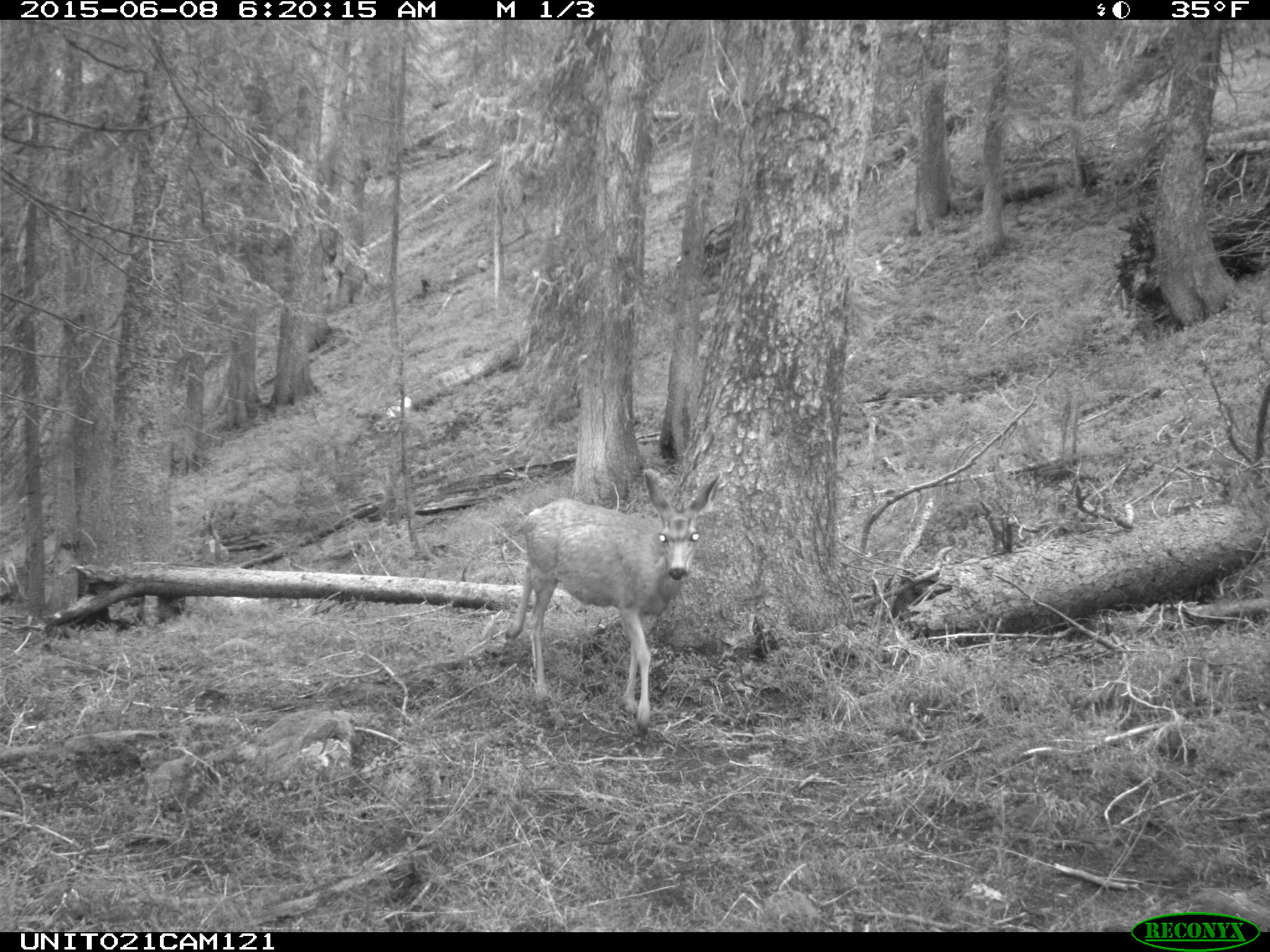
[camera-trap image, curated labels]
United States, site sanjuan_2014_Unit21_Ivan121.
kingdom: Animalia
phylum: Chordata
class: Mammalia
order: Artiodactyla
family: Cervidae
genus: Odocoileus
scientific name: Odocoileus hemionus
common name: mule deer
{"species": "Odocoileus hemionus (mule deer)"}